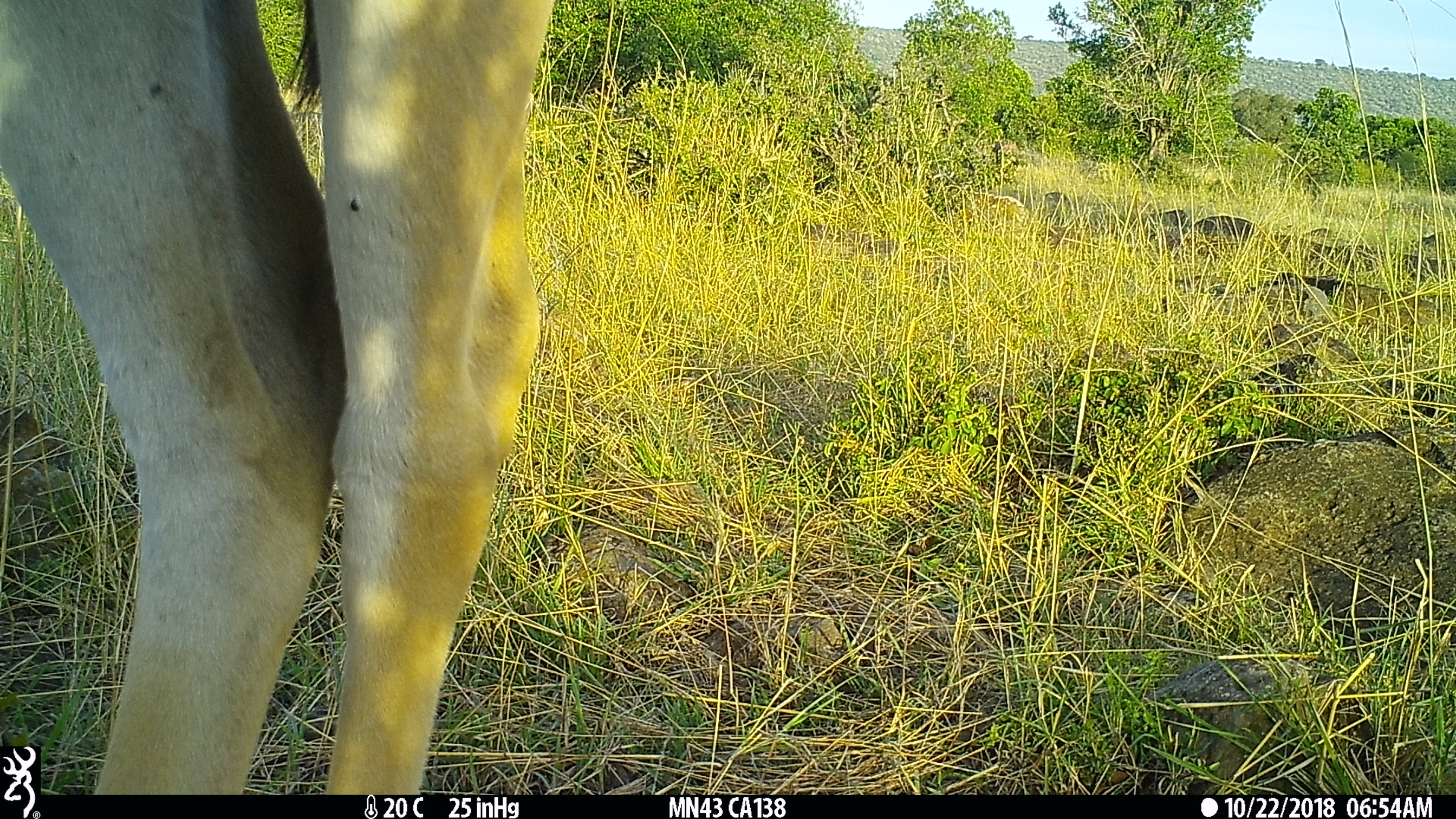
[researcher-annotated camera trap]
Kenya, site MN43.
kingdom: Animalia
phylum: Chordata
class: Mammalia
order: Artiodactyla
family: Bovidae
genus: Tragelaphus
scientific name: Tragelaphus oryx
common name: eland